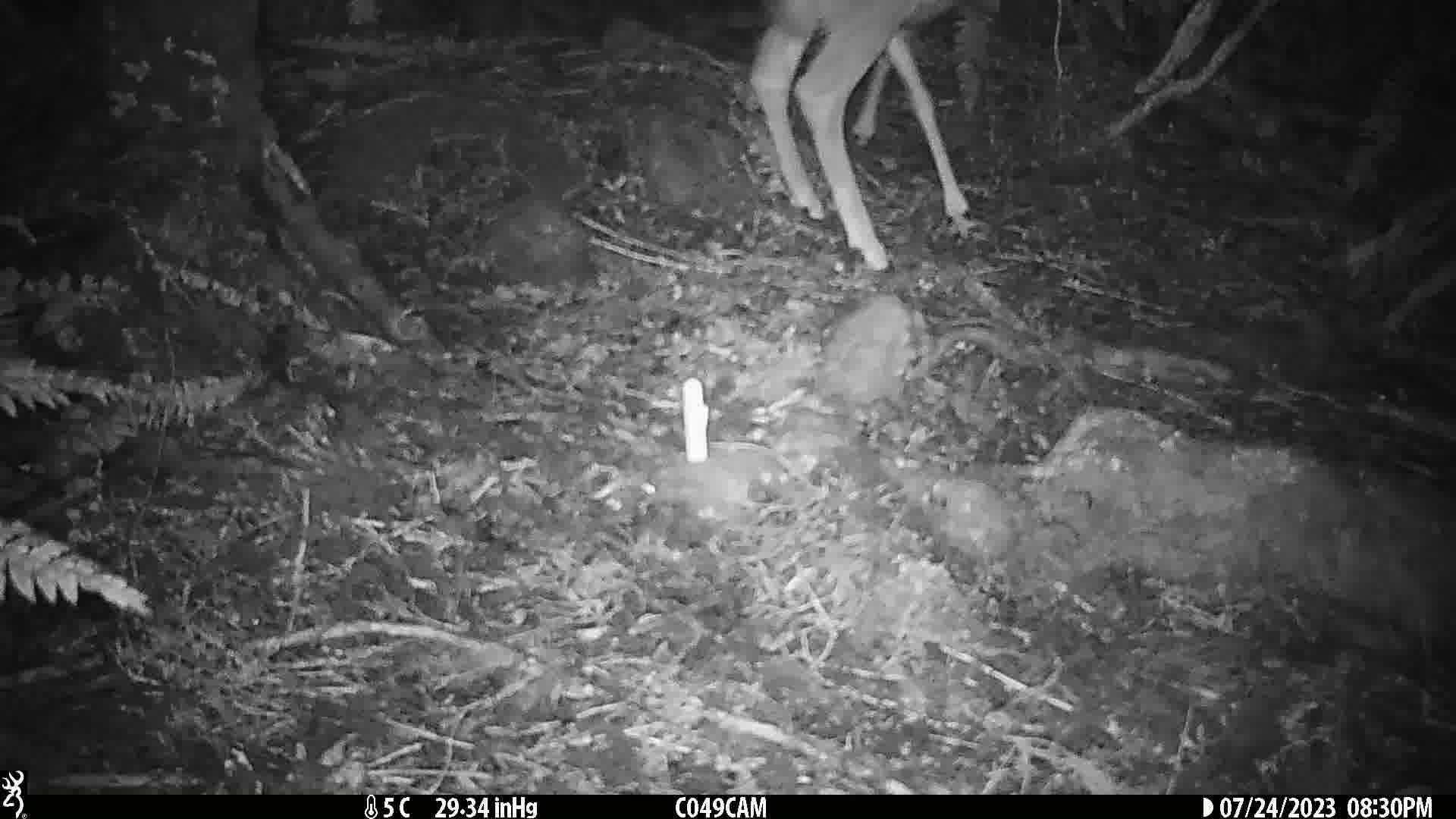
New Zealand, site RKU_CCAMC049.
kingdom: Animalia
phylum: Chordata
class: Mammalia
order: Artiodactyla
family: Cervidae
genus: Odocoileus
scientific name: Odocoileus virginianus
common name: white-tailed deer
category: white tailed deer